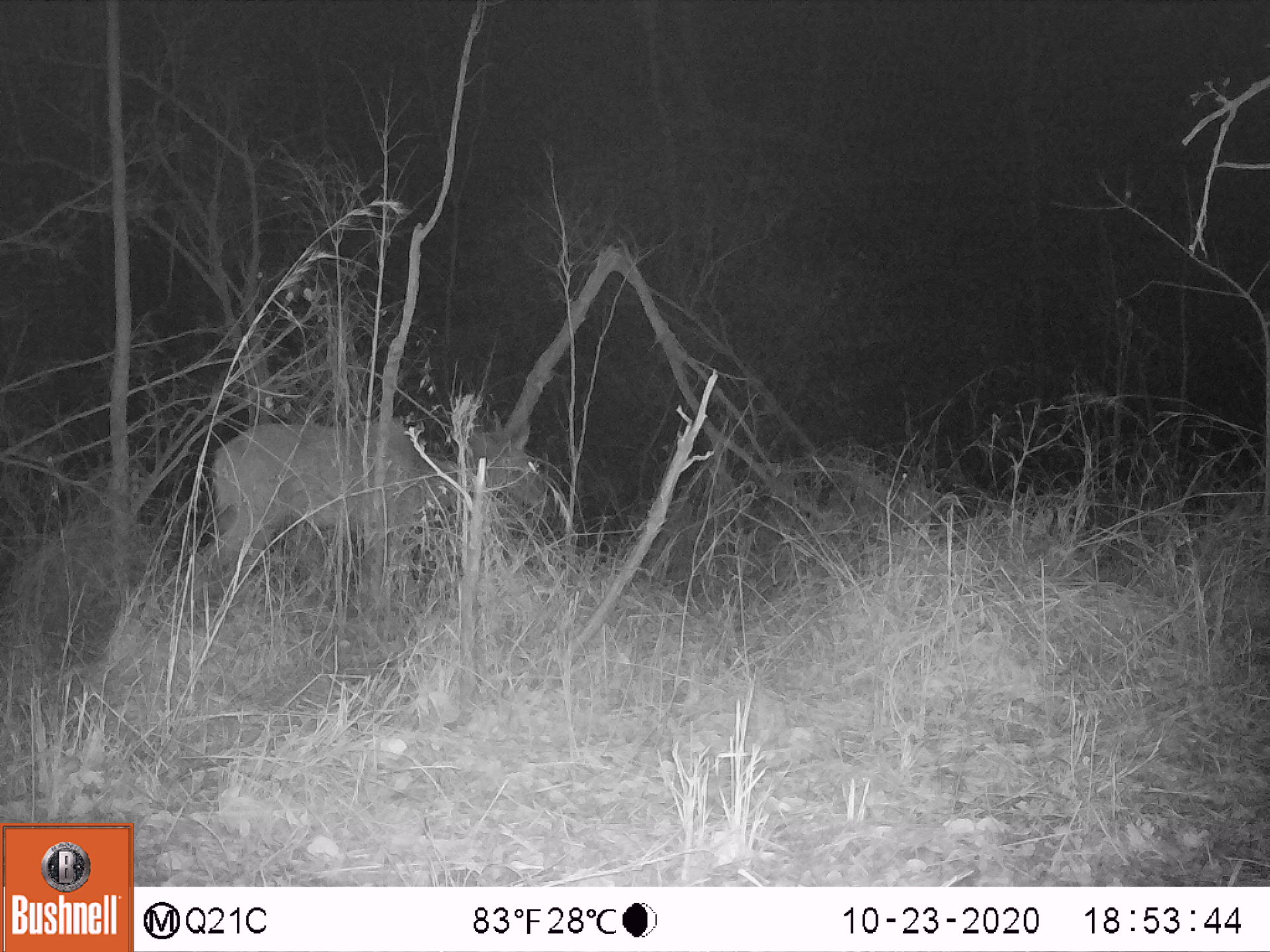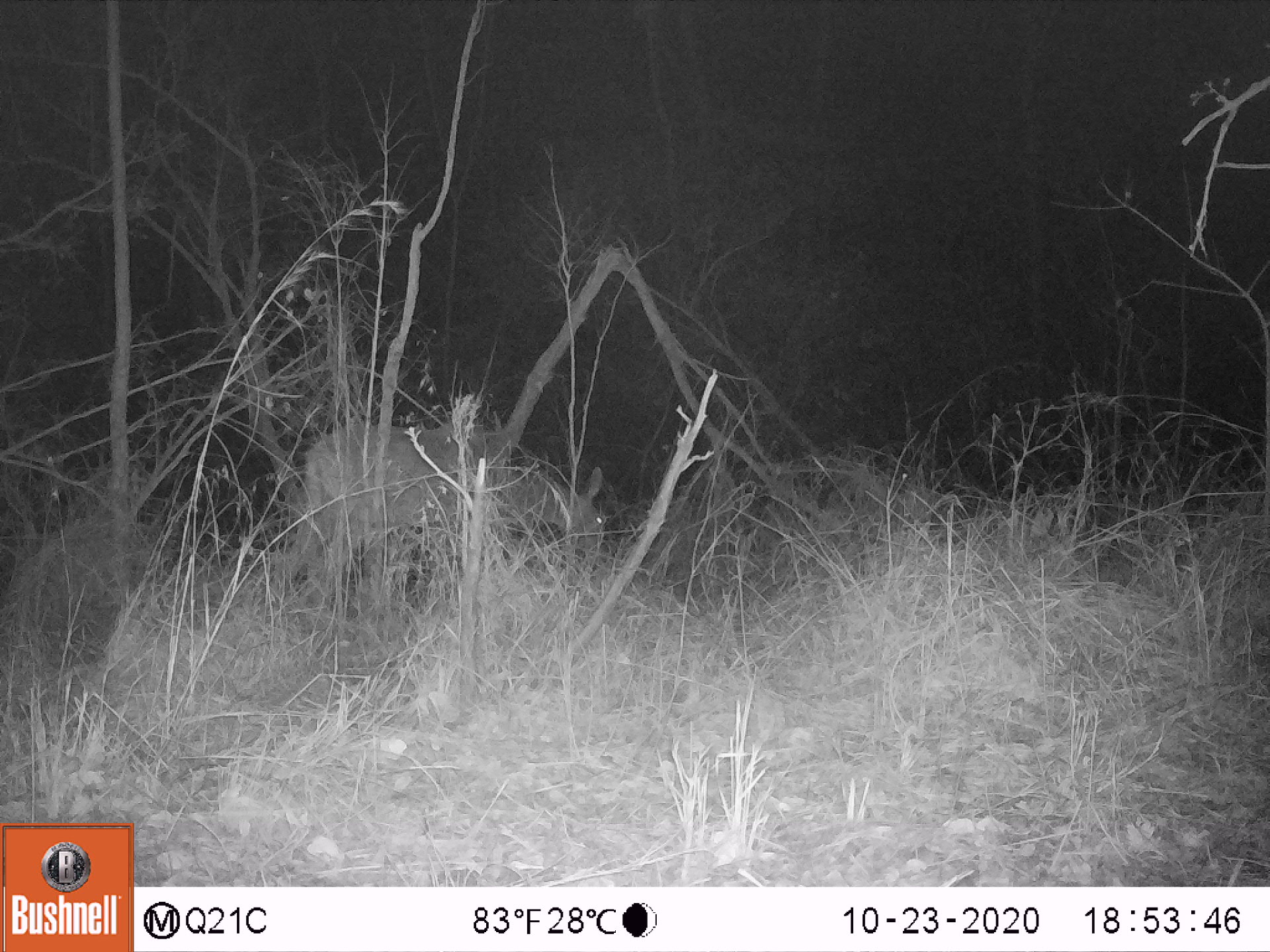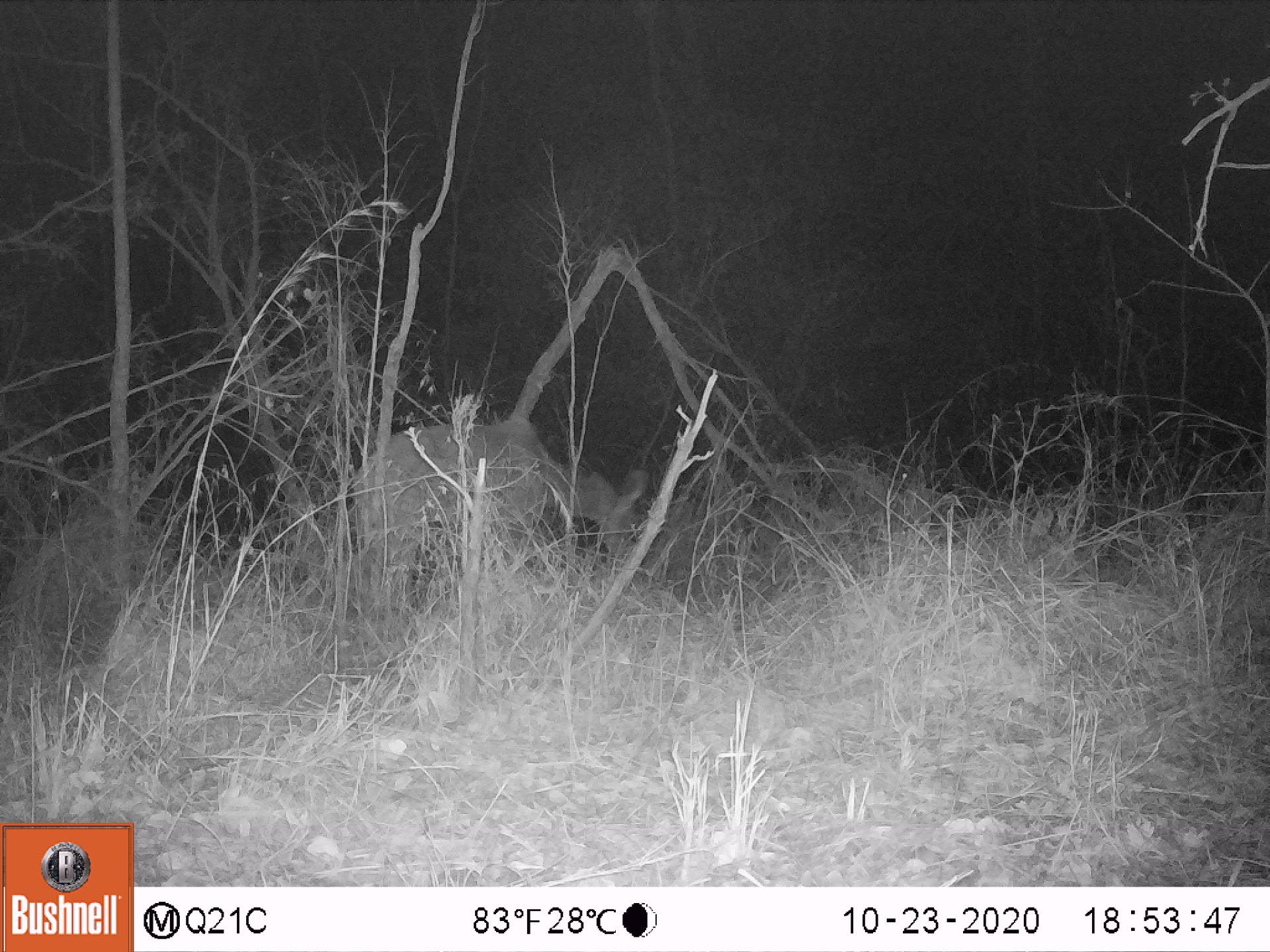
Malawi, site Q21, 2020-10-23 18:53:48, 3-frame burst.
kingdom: Animalia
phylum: Chordata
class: Mammalia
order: Artiodactyla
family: Bovidae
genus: Tragelaphus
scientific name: Tragelaphus strepsiceros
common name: greater kudu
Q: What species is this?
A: Greater kudu (Tragelaphus strepsiceros).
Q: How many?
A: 1.